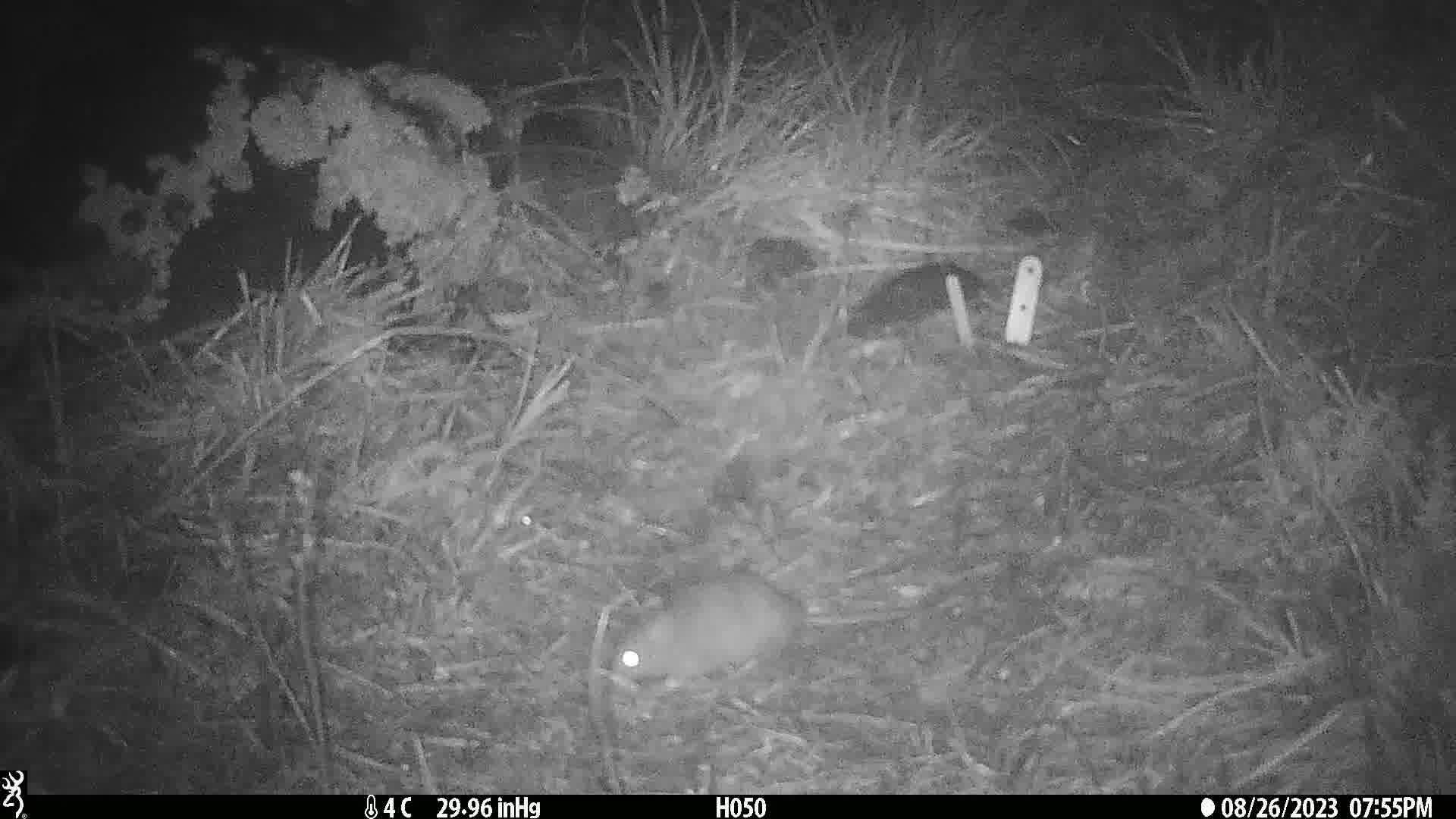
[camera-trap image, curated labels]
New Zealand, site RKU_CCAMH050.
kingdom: Animalia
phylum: Chordata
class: Mammalia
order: Rodentia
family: Muridae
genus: Rattus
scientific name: Rattus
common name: rat